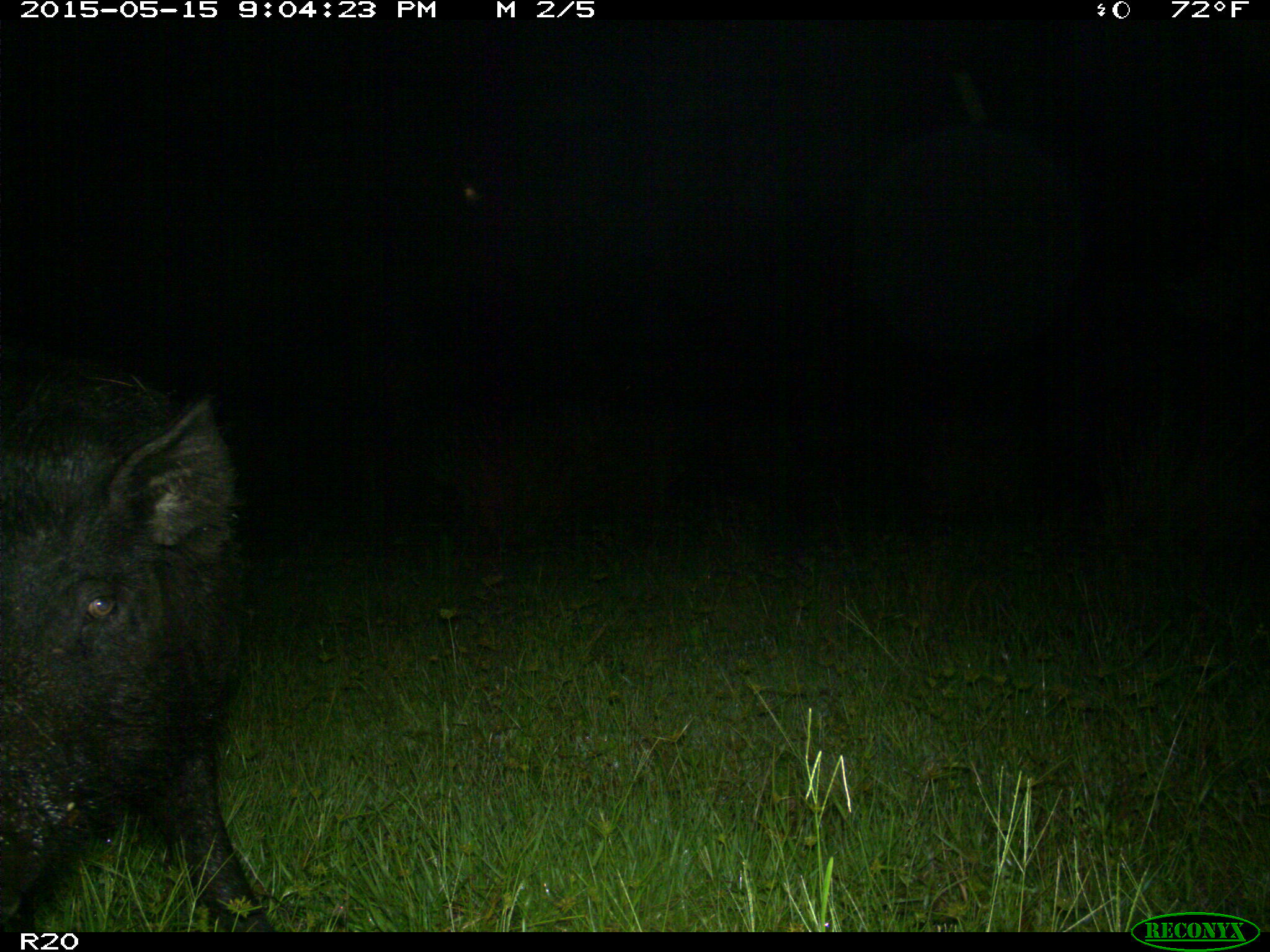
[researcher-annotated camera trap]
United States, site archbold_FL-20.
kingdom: Animalia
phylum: Chordata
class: Mammalia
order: Artiodactyla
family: Suidae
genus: Sus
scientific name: Sus scrofa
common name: wild boar